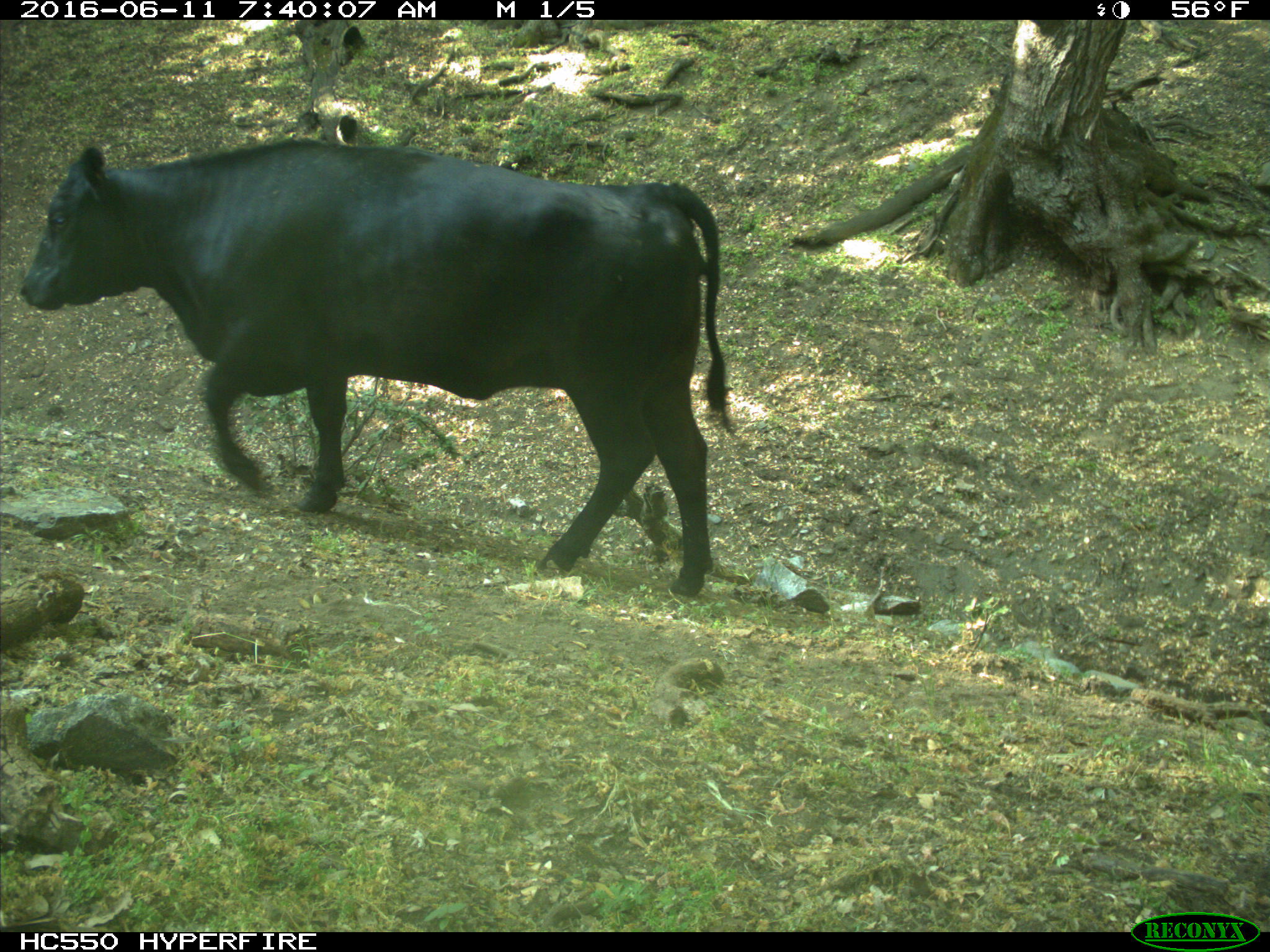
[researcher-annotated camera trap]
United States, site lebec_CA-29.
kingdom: Animalia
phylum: Chordata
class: Mammalia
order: Artiodactyla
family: Bovidae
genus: Bos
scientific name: Bos taurus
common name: domestic cow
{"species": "Bos taurus (domestic cow)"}